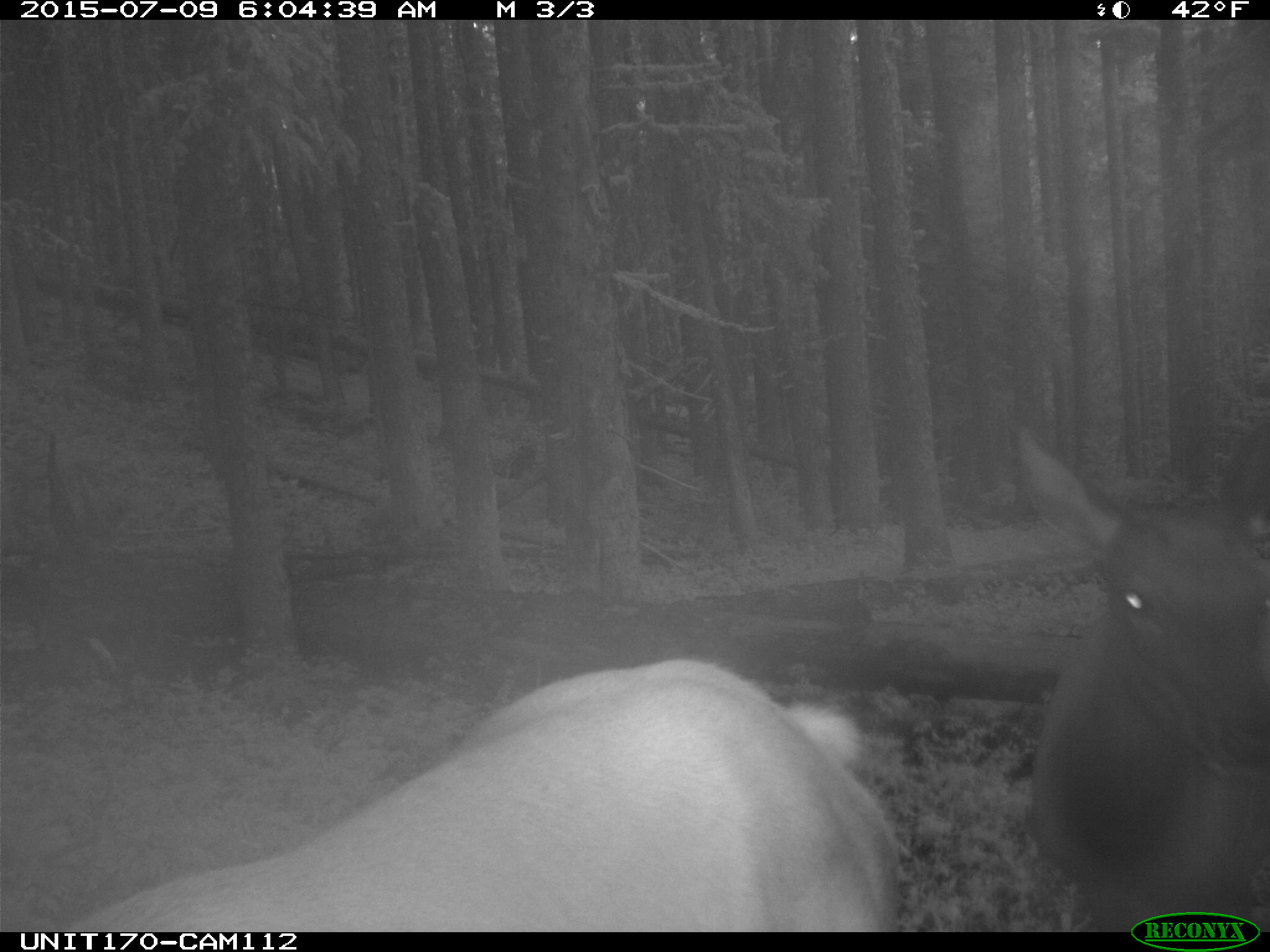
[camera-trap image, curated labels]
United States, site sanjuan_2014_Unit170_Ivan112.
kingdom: Animalia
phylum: Chordata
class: Mammalia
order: Artiodactyla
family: Cervidae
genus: Cervus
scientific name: Cervus elaphus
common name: red deer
Cervus elaphus (red deer).